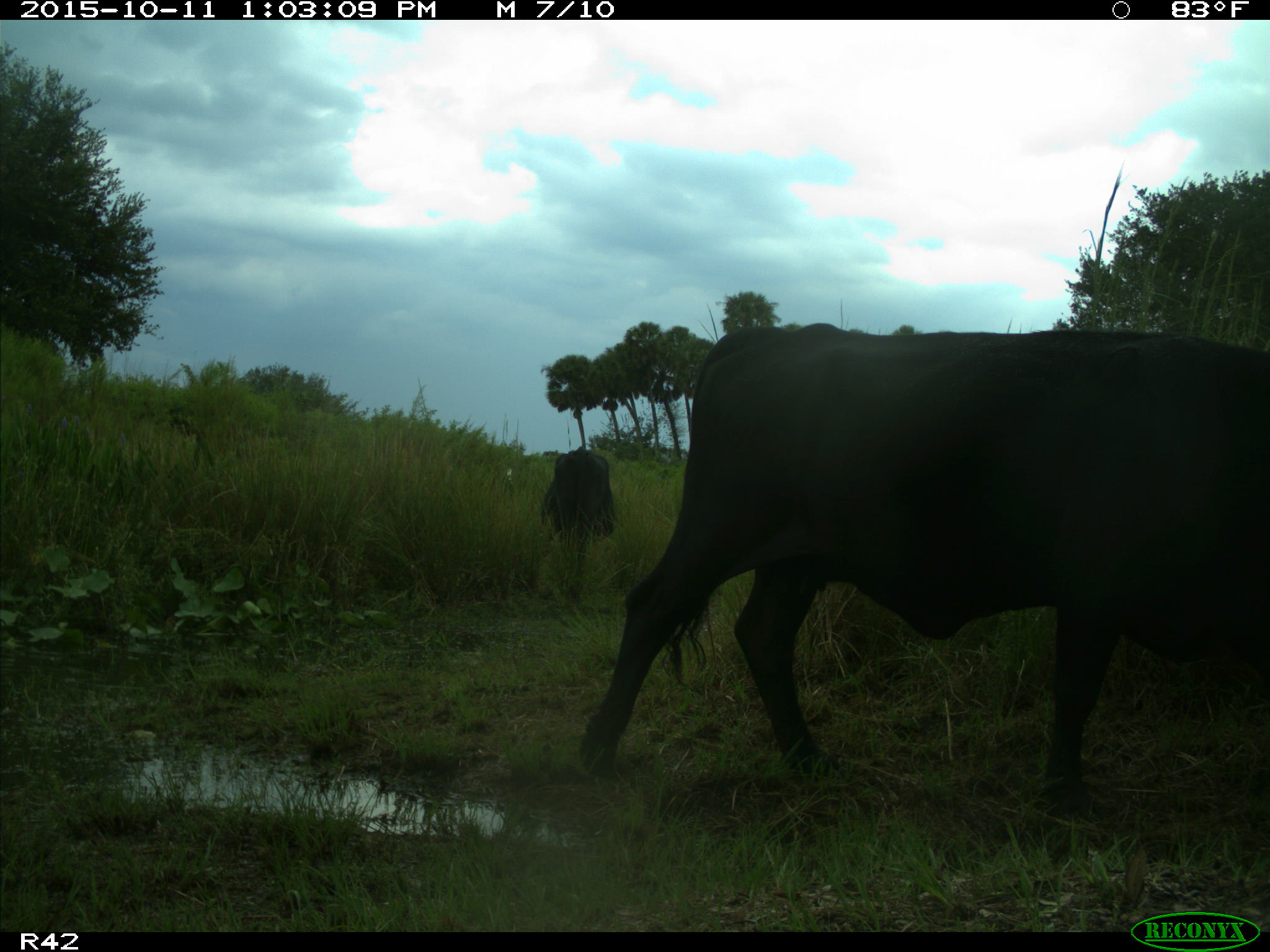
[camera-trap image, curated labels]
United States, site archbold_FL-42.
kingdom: Animalia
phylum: Chordata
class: Mammalia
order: Artiodactyla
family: Bovidae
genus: Bos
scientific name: Bos taurus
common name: domestic cow